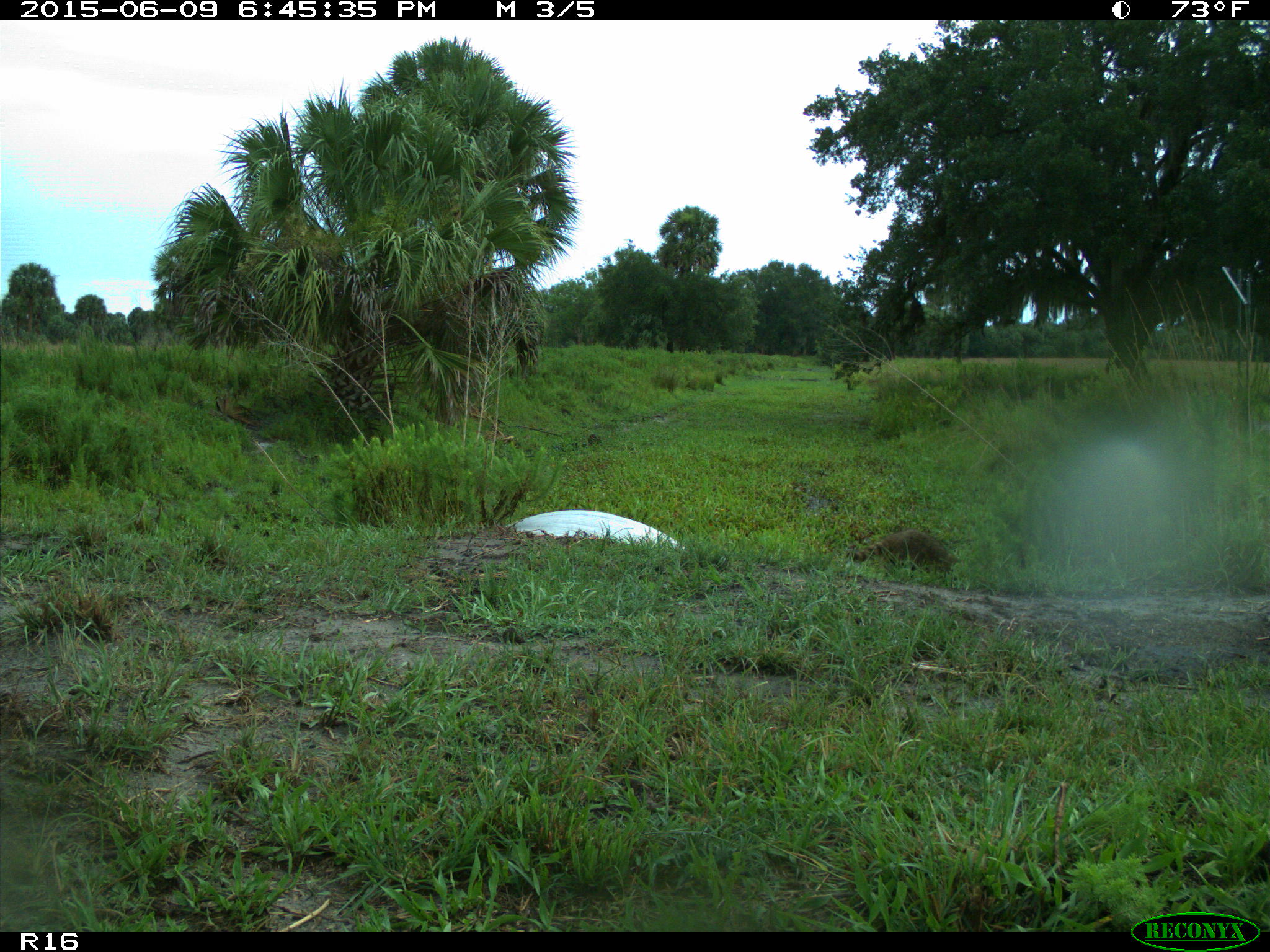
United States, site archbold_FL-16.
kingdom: Animalia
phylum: Chordata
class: Mammalia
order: Carnivora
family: Procyonidae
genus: Procyon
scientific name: Procyon lotor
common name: common raccoon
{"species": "Procyon lotor (common raccoon)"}